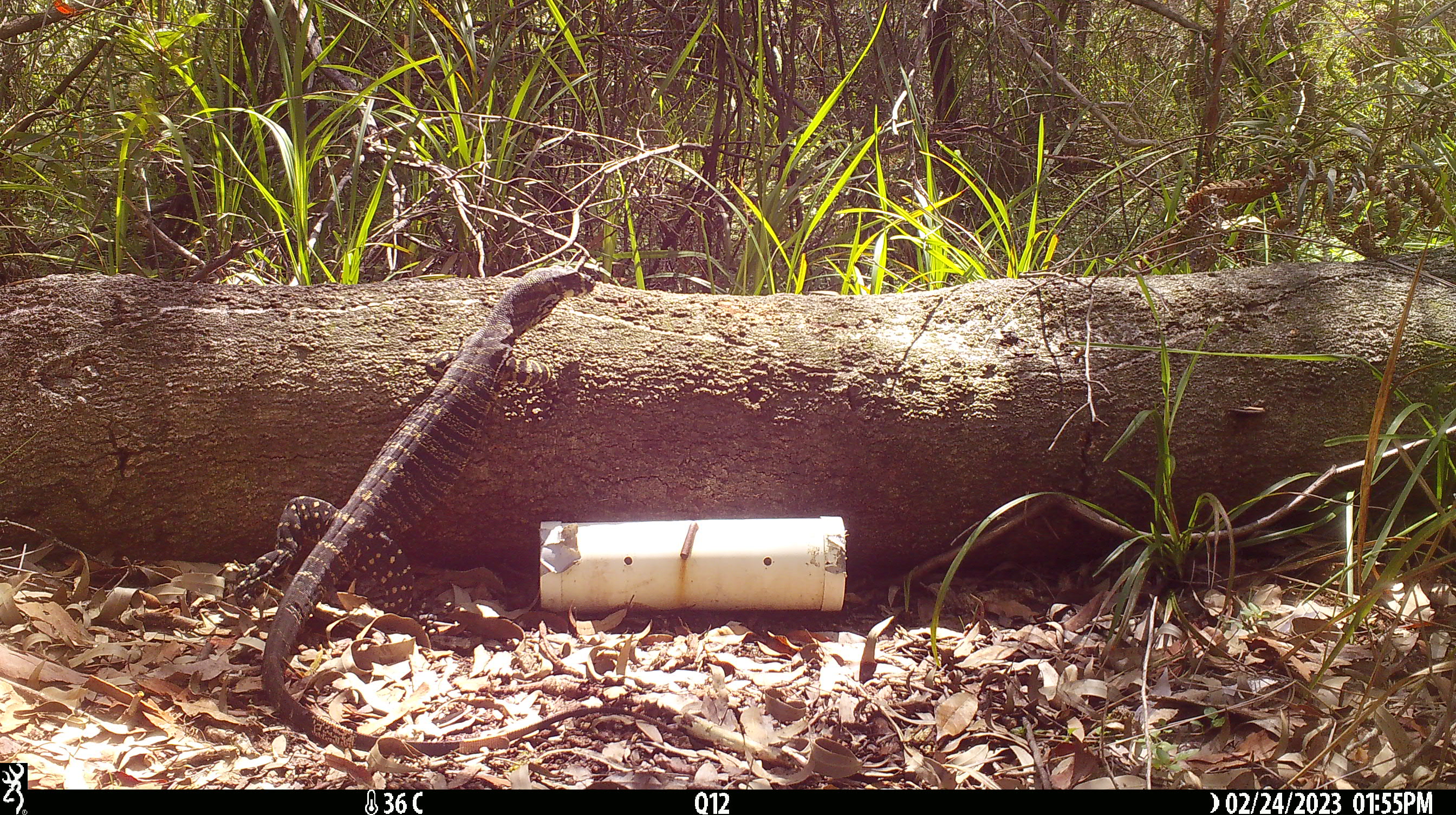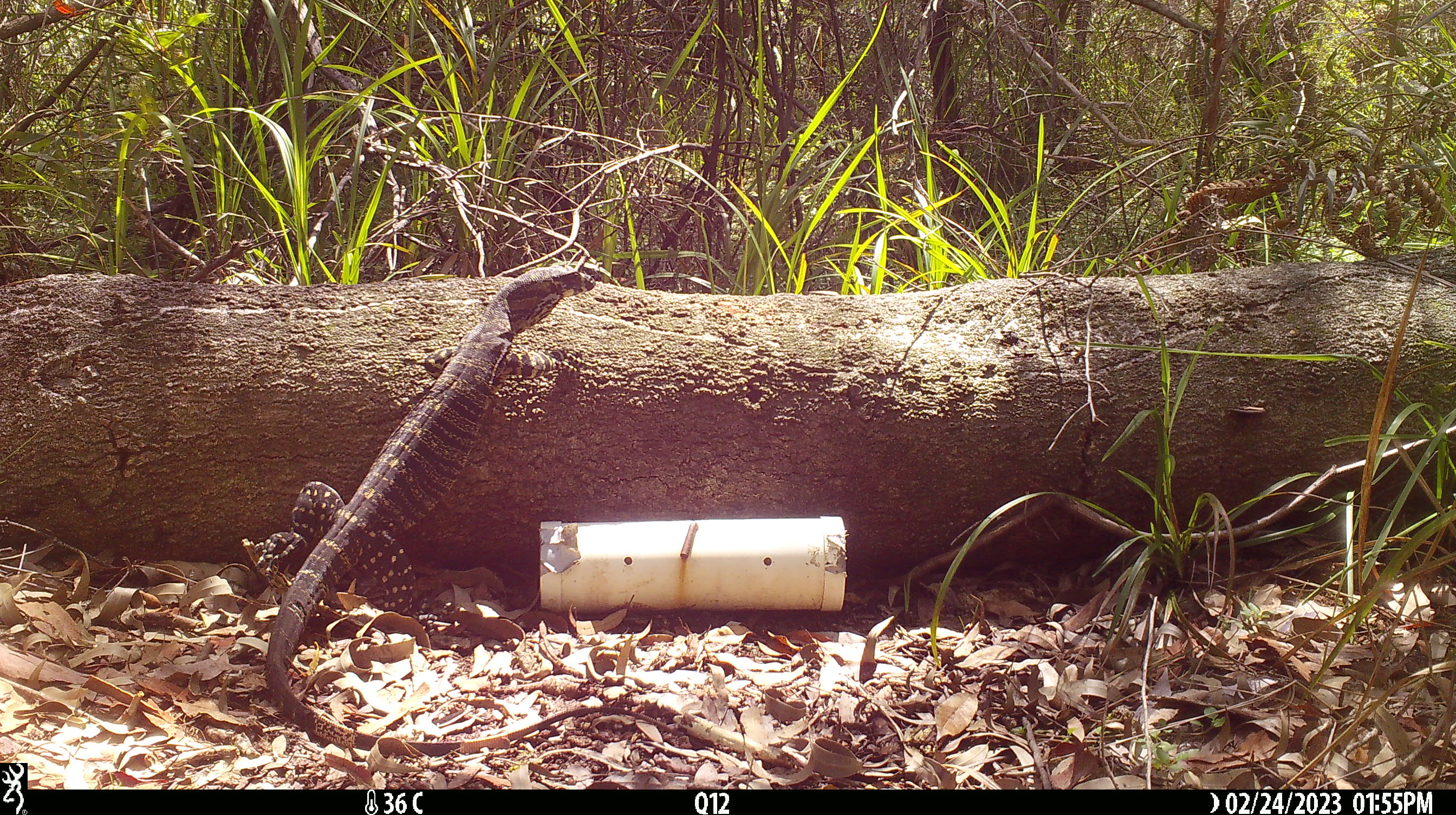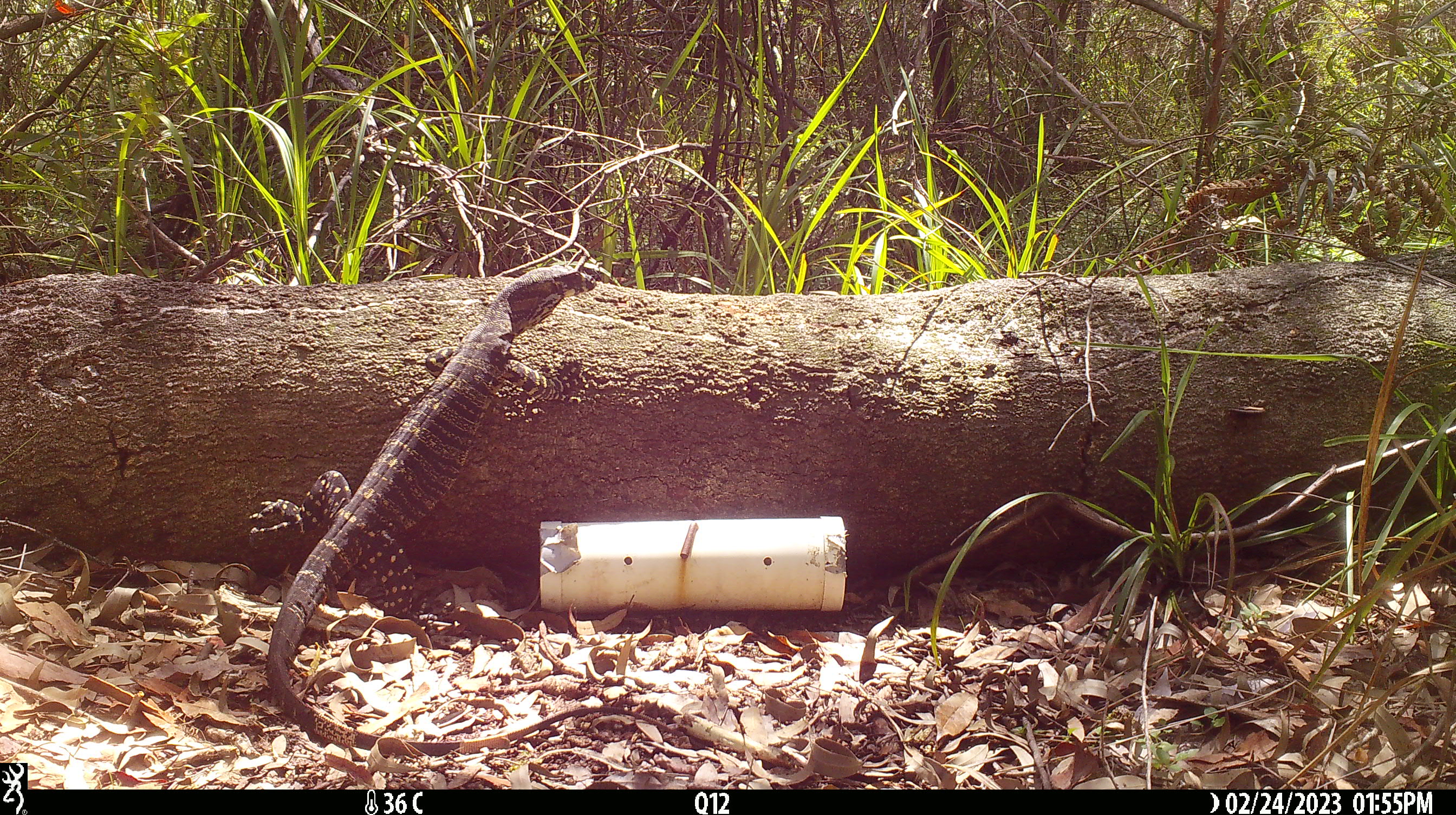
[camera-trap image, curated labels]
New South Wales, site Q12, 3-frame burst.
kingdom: Animalia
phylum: Chordata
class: Reptilia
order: Squamata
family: Varanidae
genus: Varanus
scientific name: Varanus varius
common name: lace monitor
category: goanna